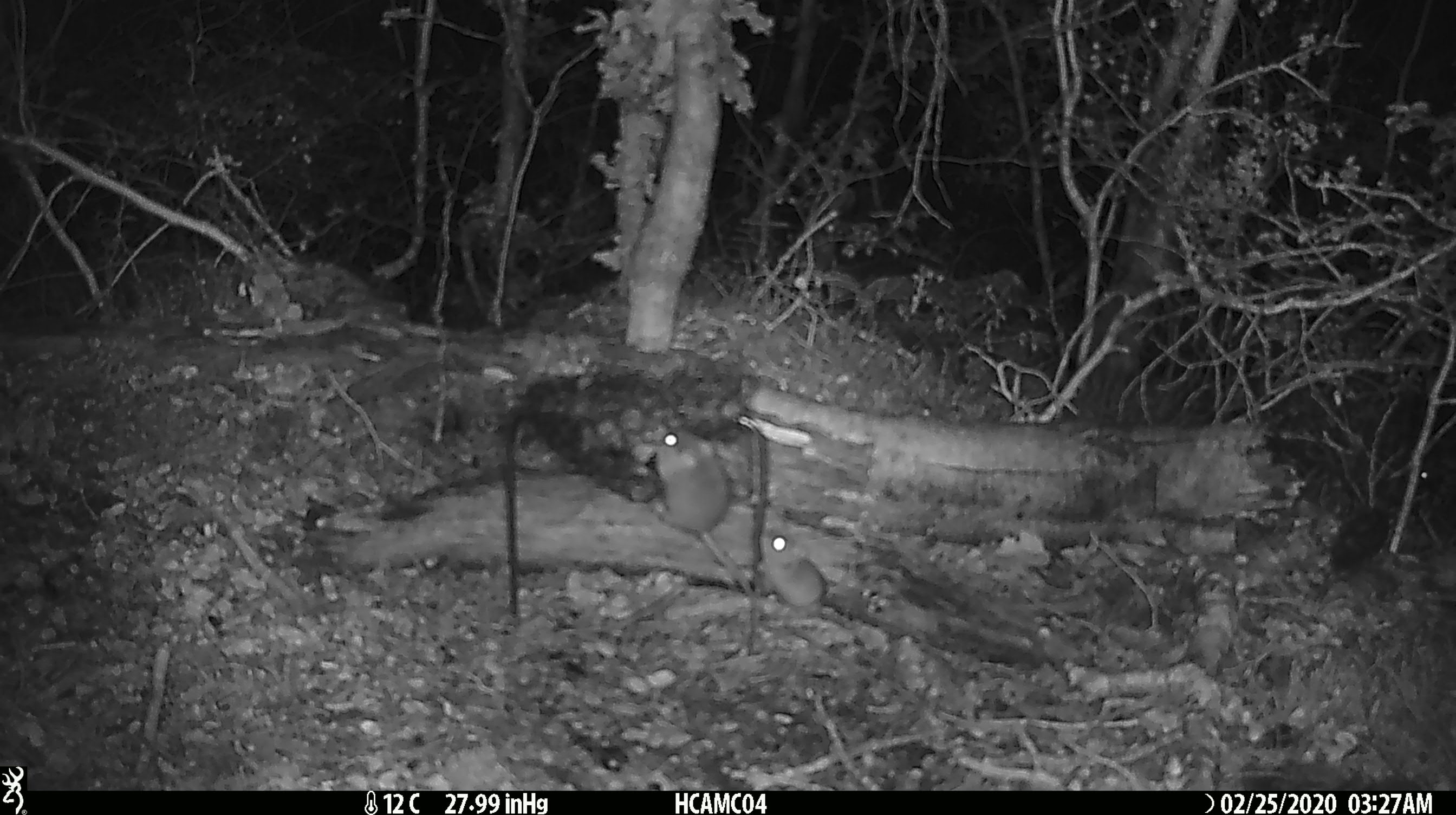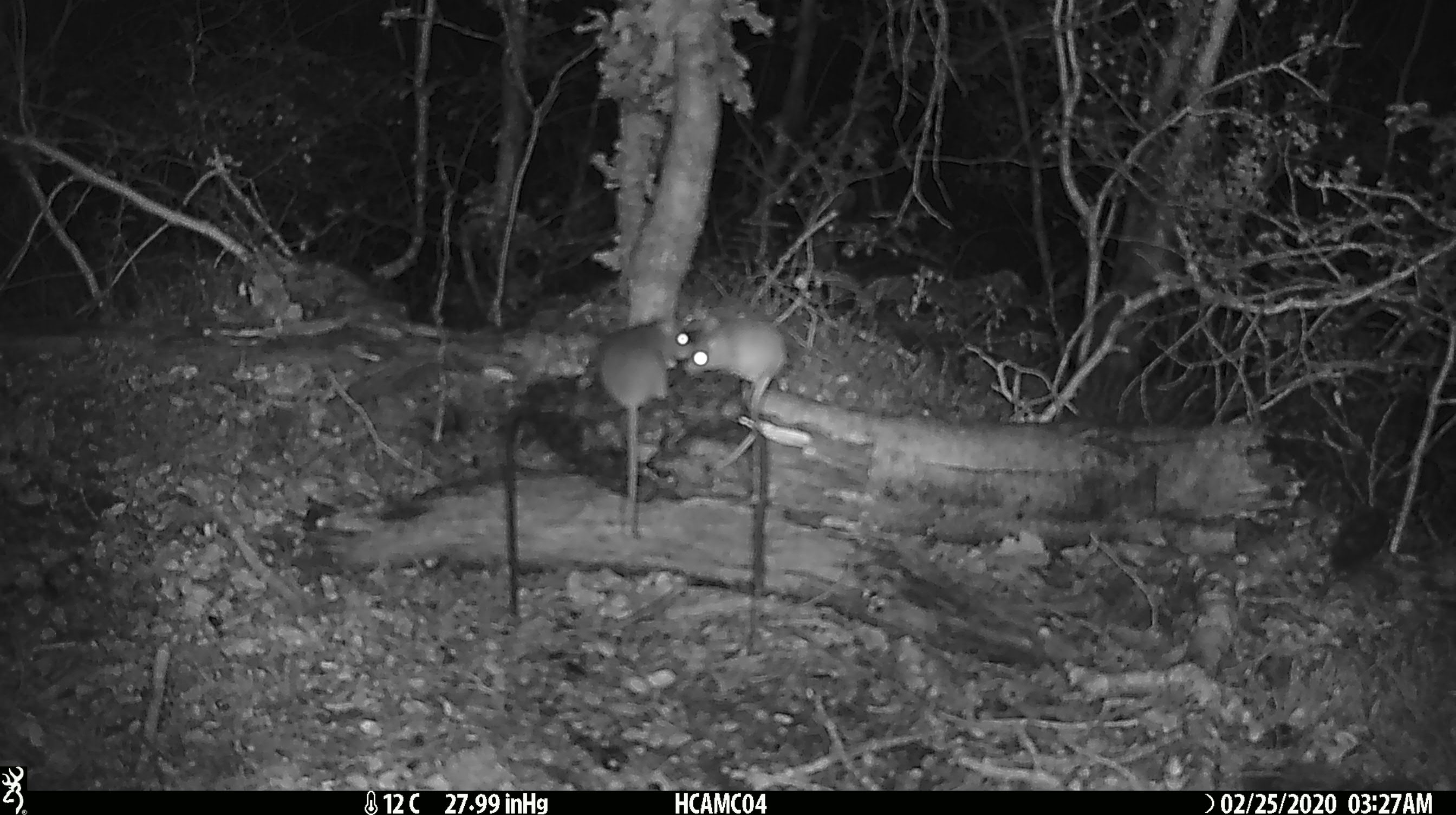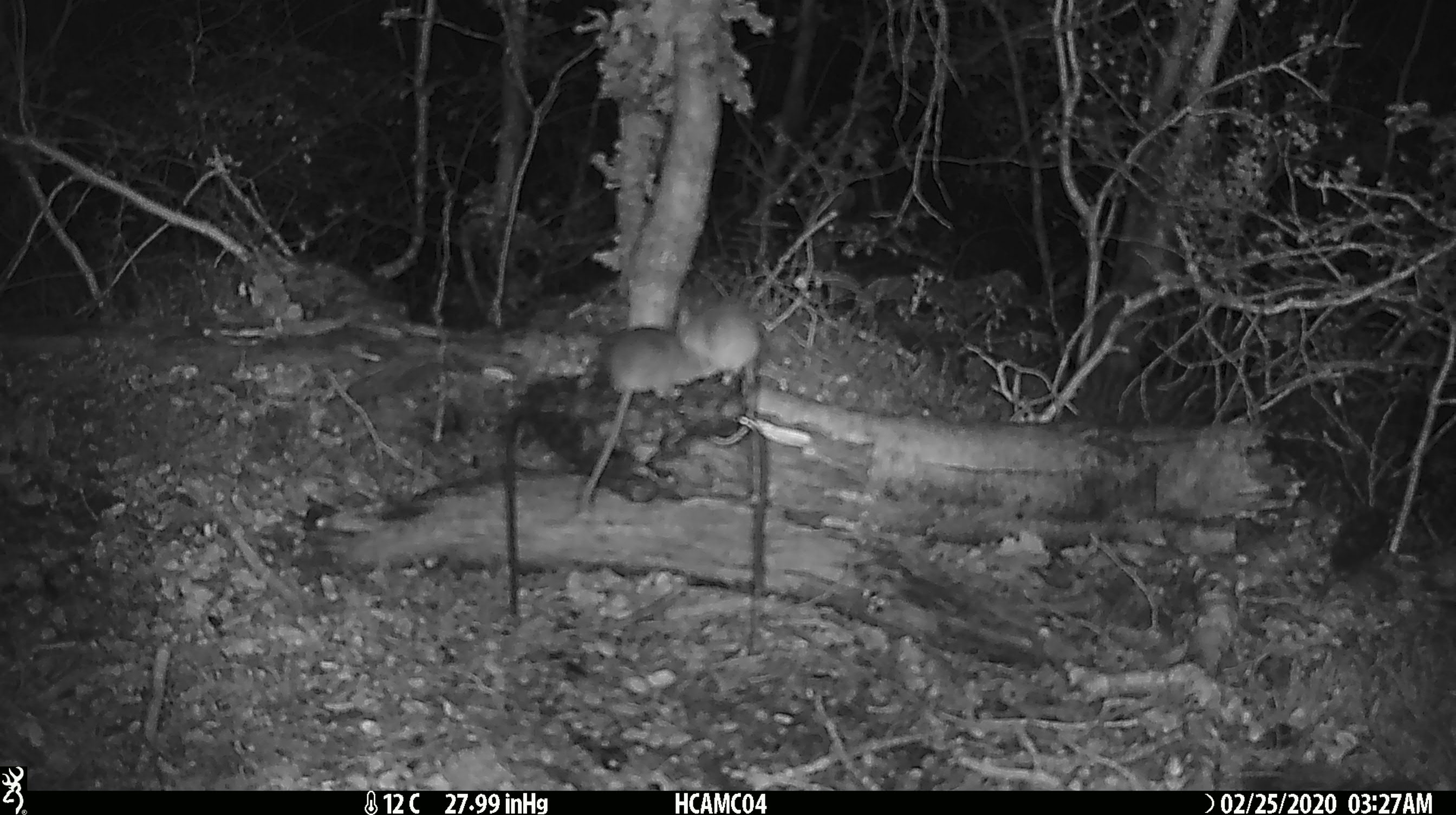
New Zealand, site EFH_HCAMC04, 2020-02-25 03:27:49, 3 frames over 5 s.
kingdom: Animalia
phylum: Chordata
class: Mammalia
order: Rodentia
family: Muridae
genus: Mus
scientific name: Mus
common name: mouse